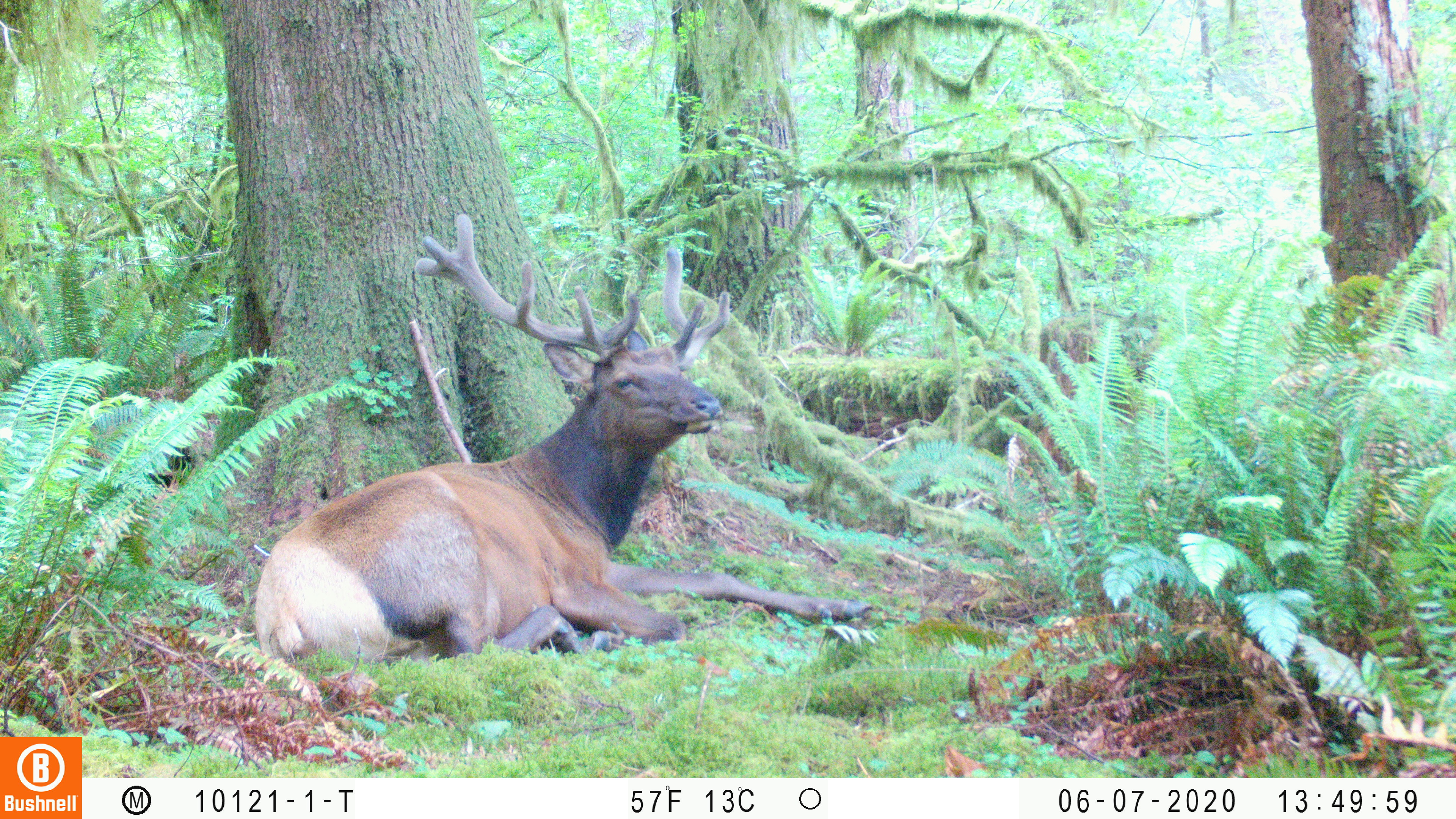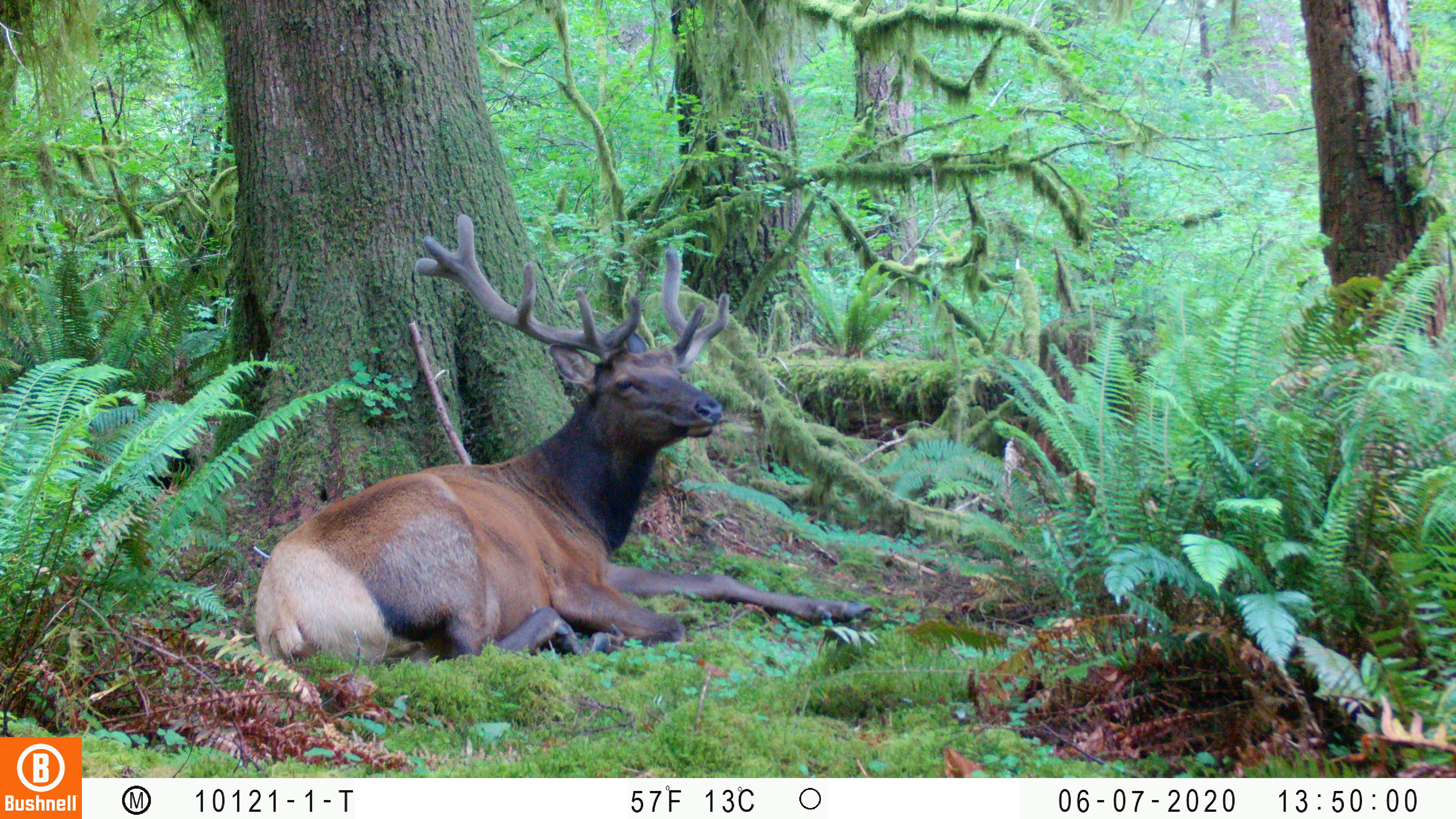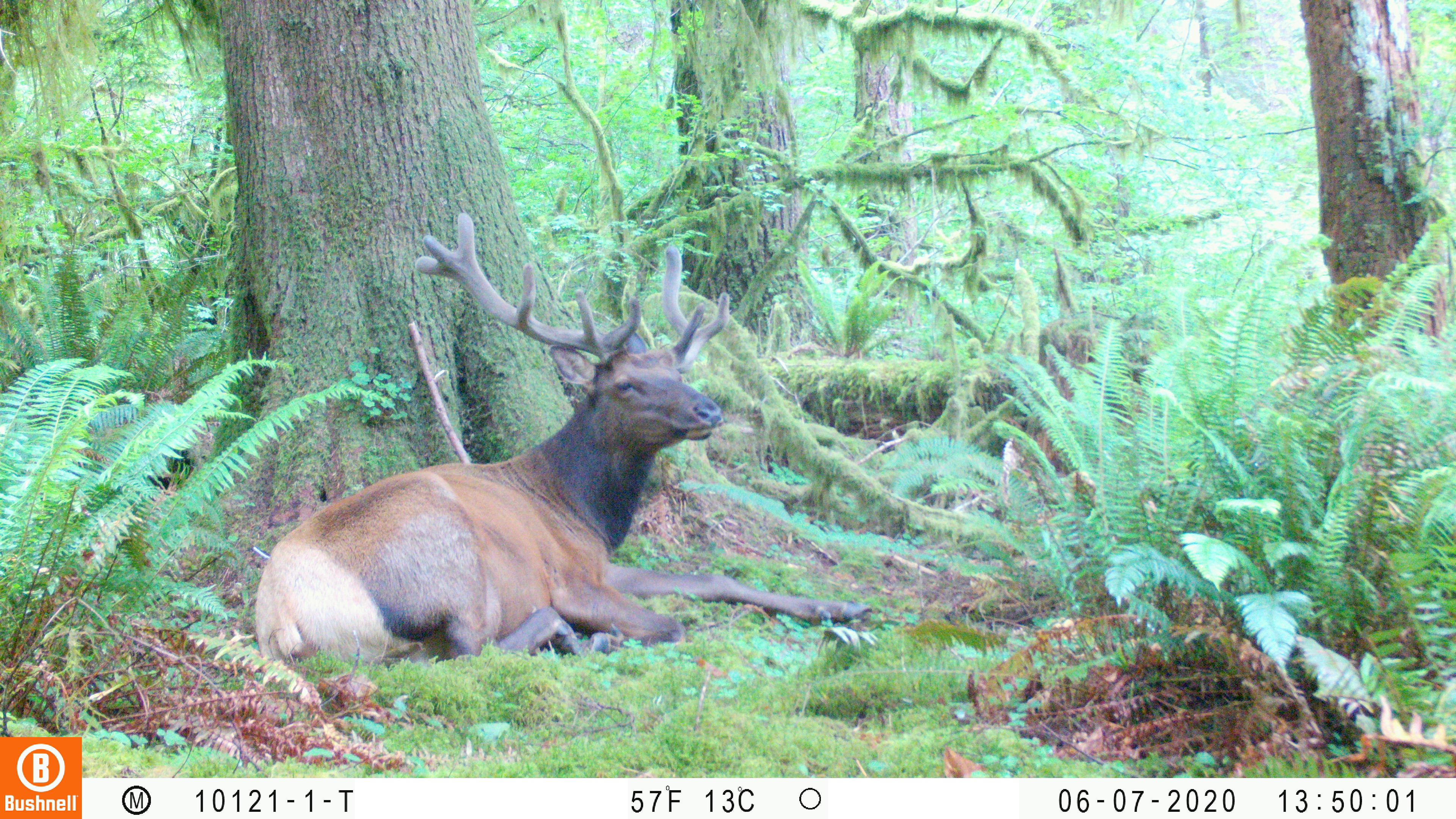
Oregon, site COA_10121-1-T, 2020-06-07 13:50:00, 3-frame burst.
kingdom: Animalia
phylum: Chordata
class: Mammalia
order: Artiodactyla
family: Cervidae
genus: Cervus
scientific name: Cervus canadensis roosevelti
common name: roosevelt elk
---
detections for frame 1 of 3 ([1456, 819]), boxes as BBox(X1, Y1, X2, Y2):
roosevelt elk: BBox(247, 209, 880, 668)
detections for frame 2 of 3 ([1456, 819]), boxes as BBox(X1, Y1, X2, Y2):
roosevelt elk: BBox(239, 209, 888, 672)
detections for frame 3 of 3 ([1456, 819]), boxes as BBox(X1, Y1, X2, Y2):
roosevelt elk: BBox(253, 203, 874, 677)